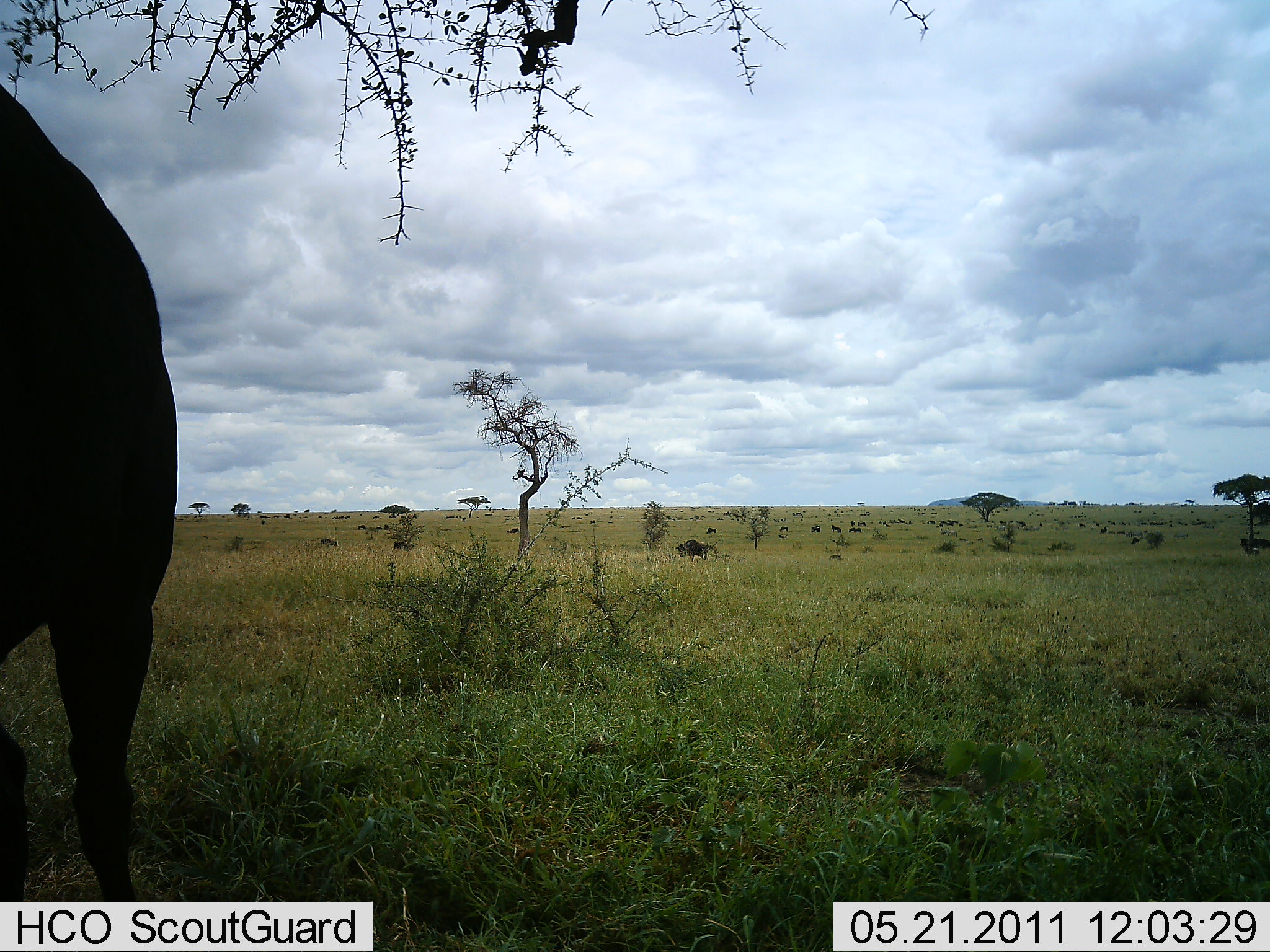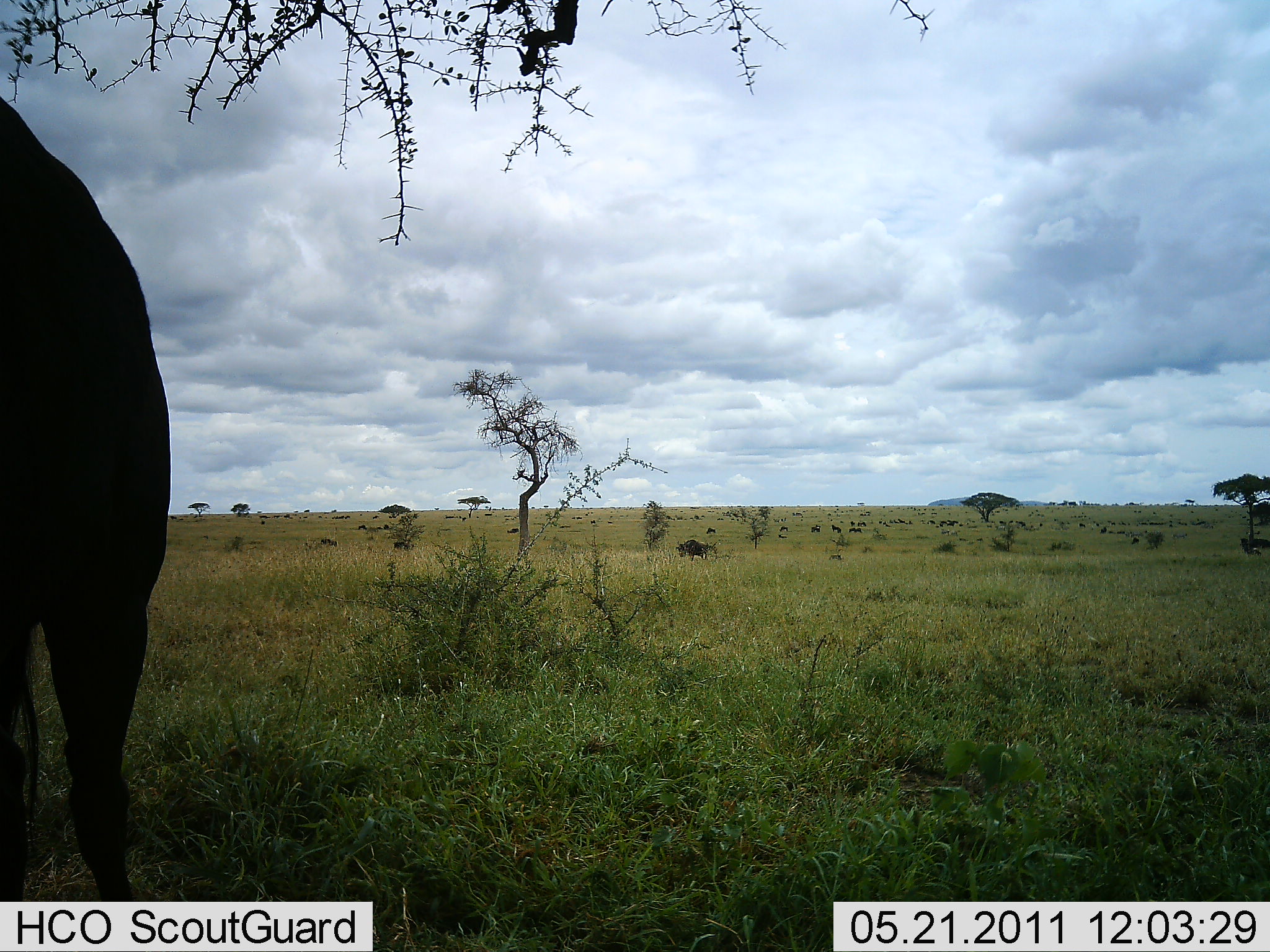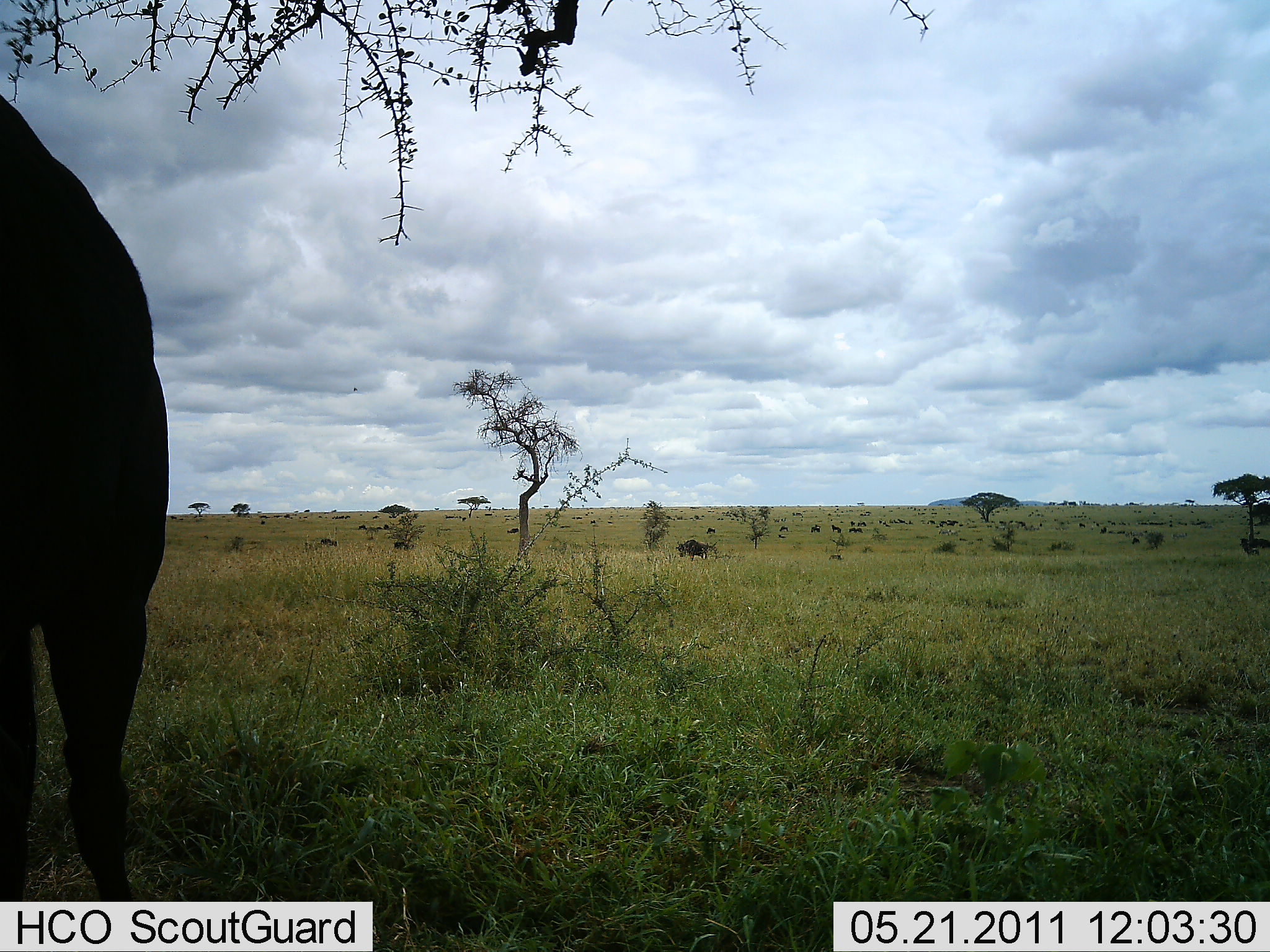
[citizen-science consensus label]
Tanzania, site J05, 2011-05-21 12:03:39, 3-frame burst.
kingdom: Animalia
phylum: Chordata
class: Mammalia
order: Artiodactyla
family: Bovidae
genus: Connochaetes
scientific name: Connochaetes taurinus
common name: blue wildebeest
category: wildebeest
Wildebeest (blue wildebeest) (Connochaetes taurinus), count 11-50. Behavior (volunteer vote fractions): standing 70%, resting 10%, moving 40%, interacting 0%. Young present (vote fraction): 0%. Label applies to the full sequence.